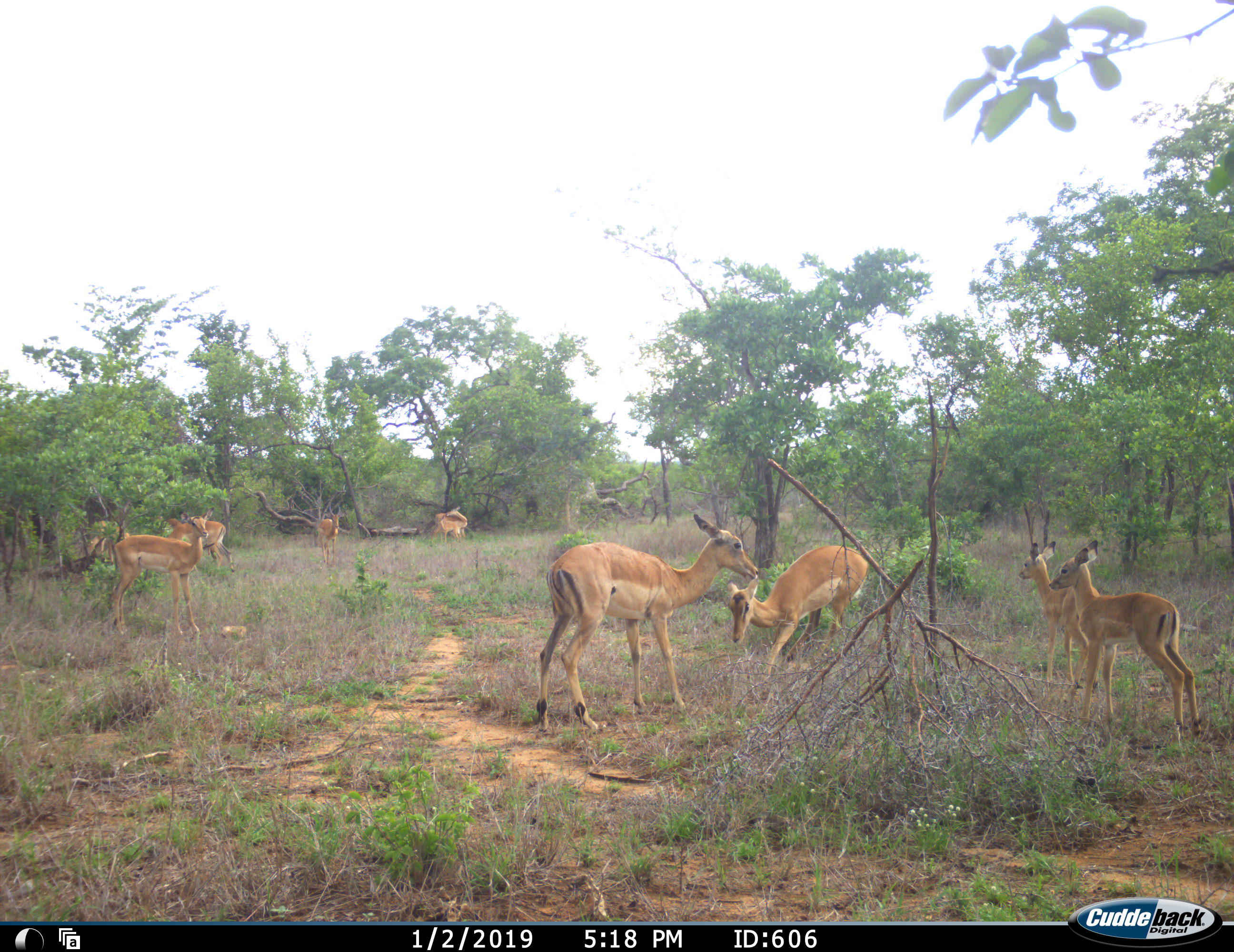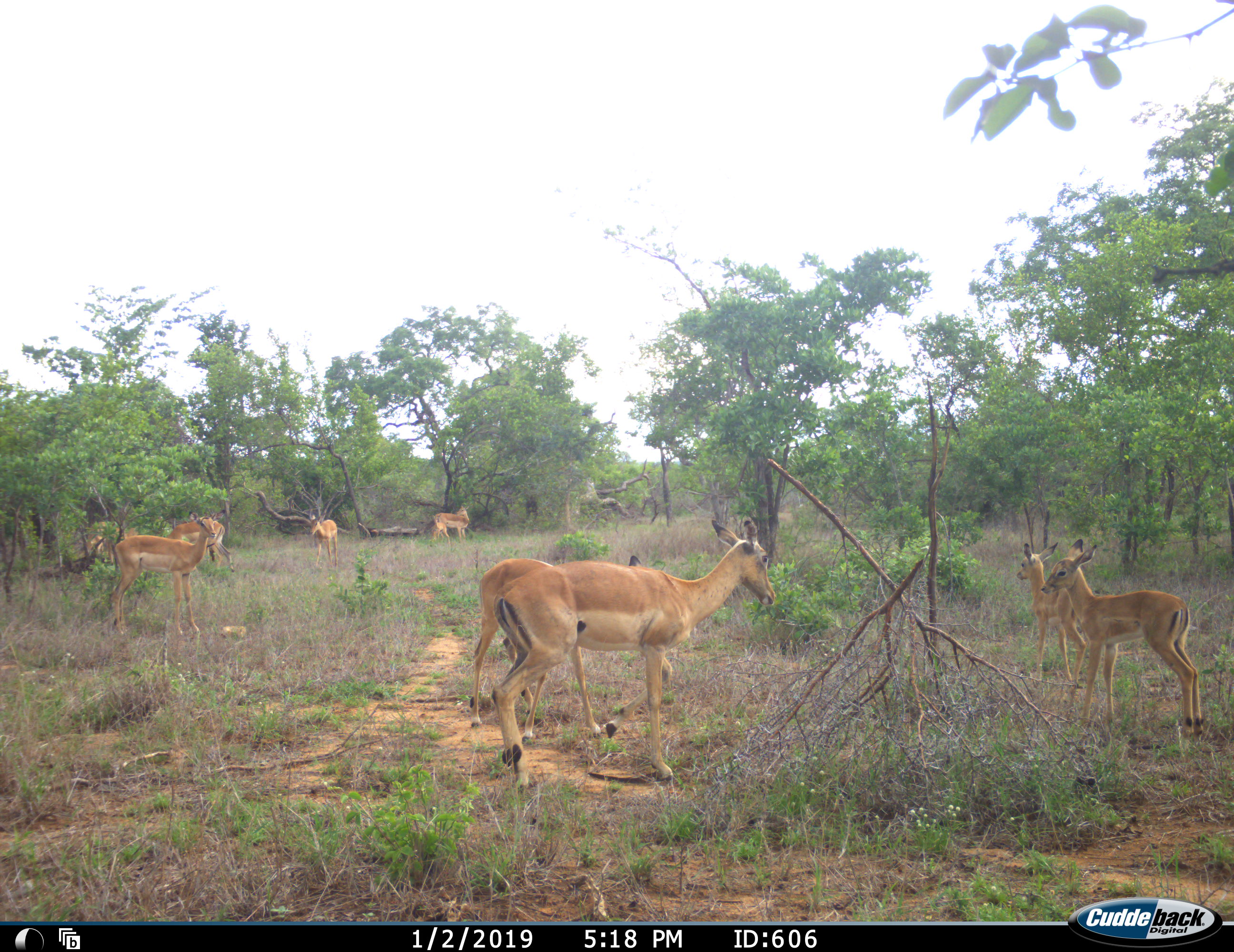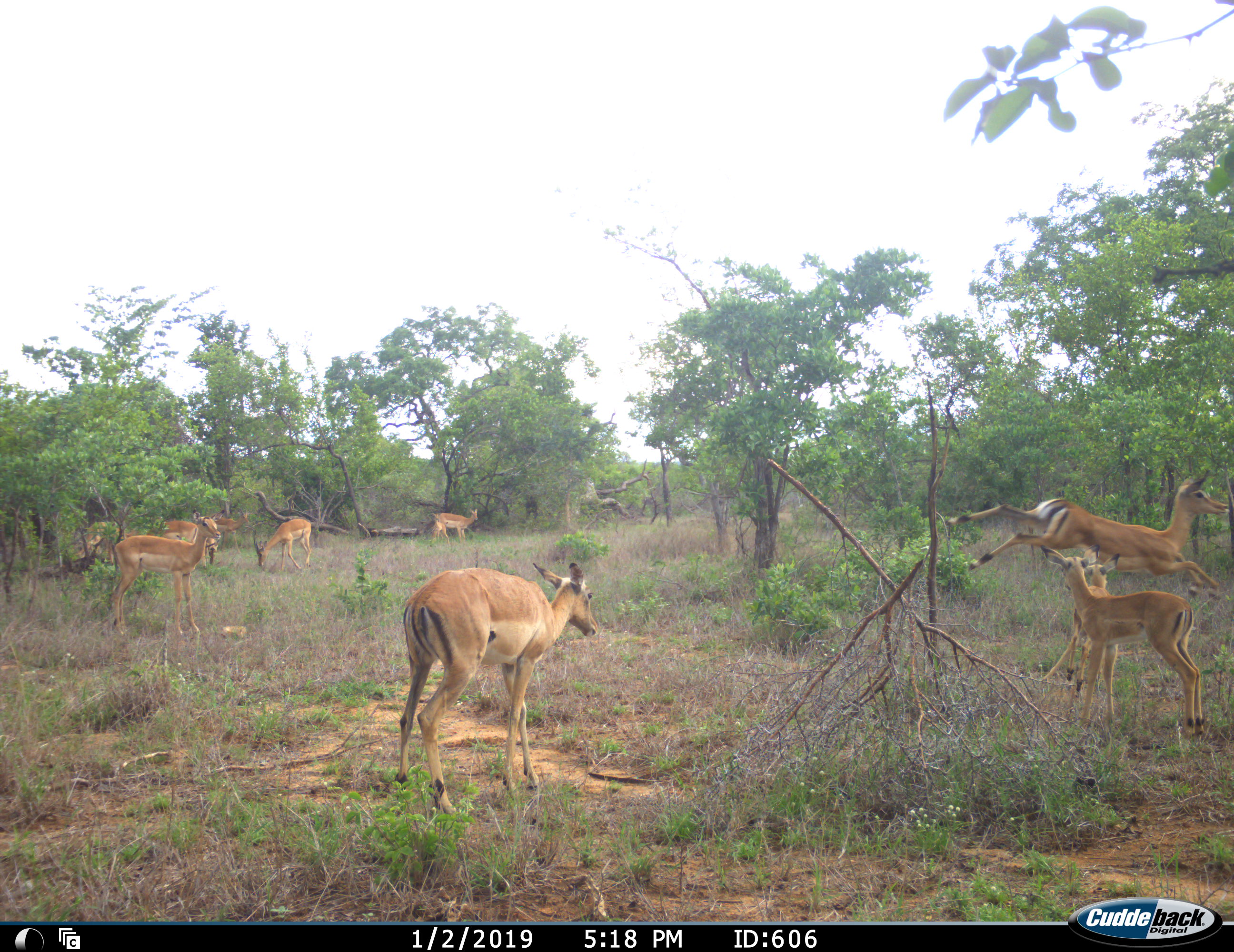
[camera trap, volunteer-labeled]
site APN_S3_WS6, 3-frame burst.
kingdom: Animalia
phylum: Chordata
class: Mammalia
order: Artiodactyla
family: Bovidae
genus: Aepyceros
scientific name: Aepyceros melampus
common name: impala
Impala (Aepyceros melampus), count 8. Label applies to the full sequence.